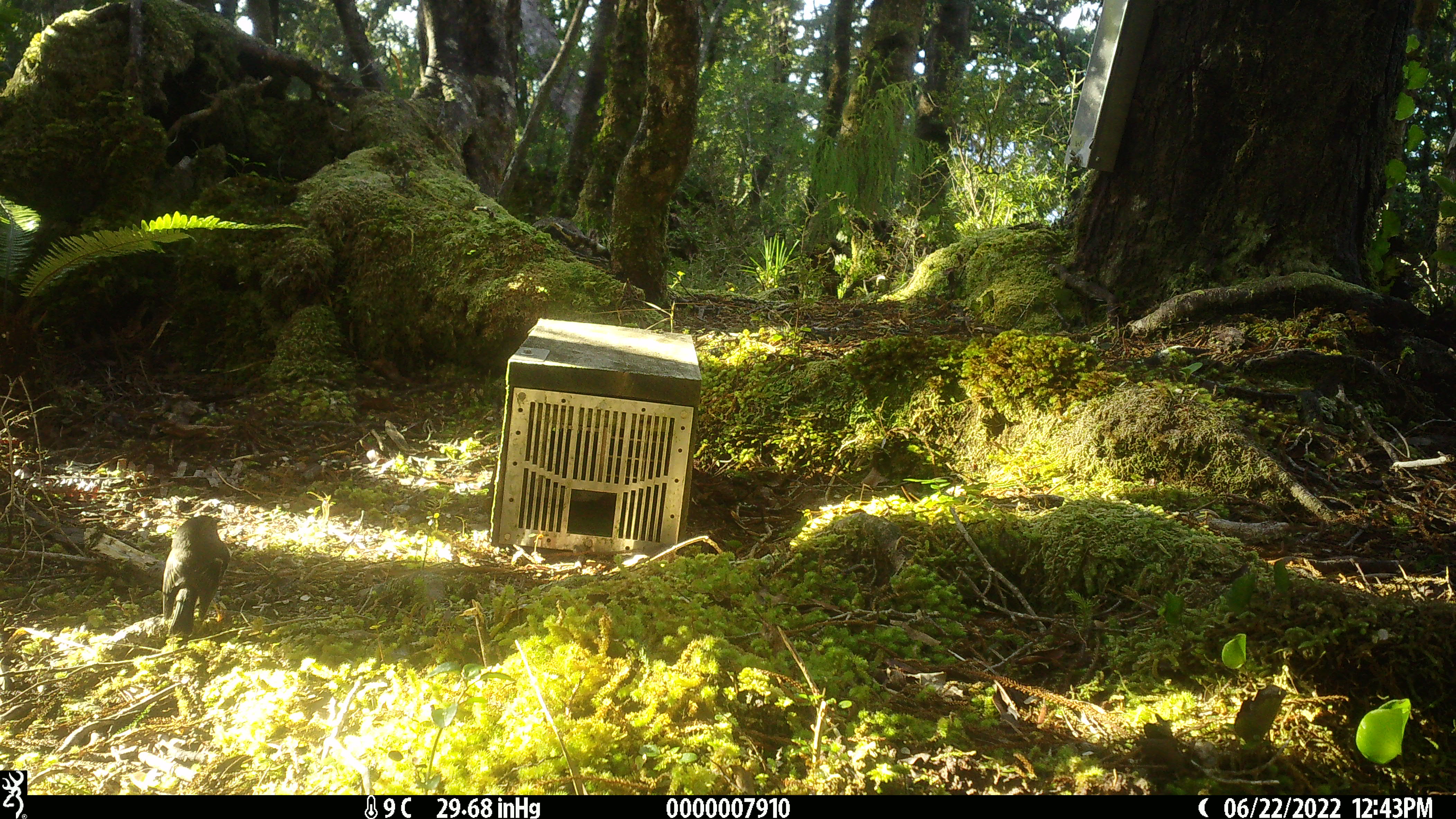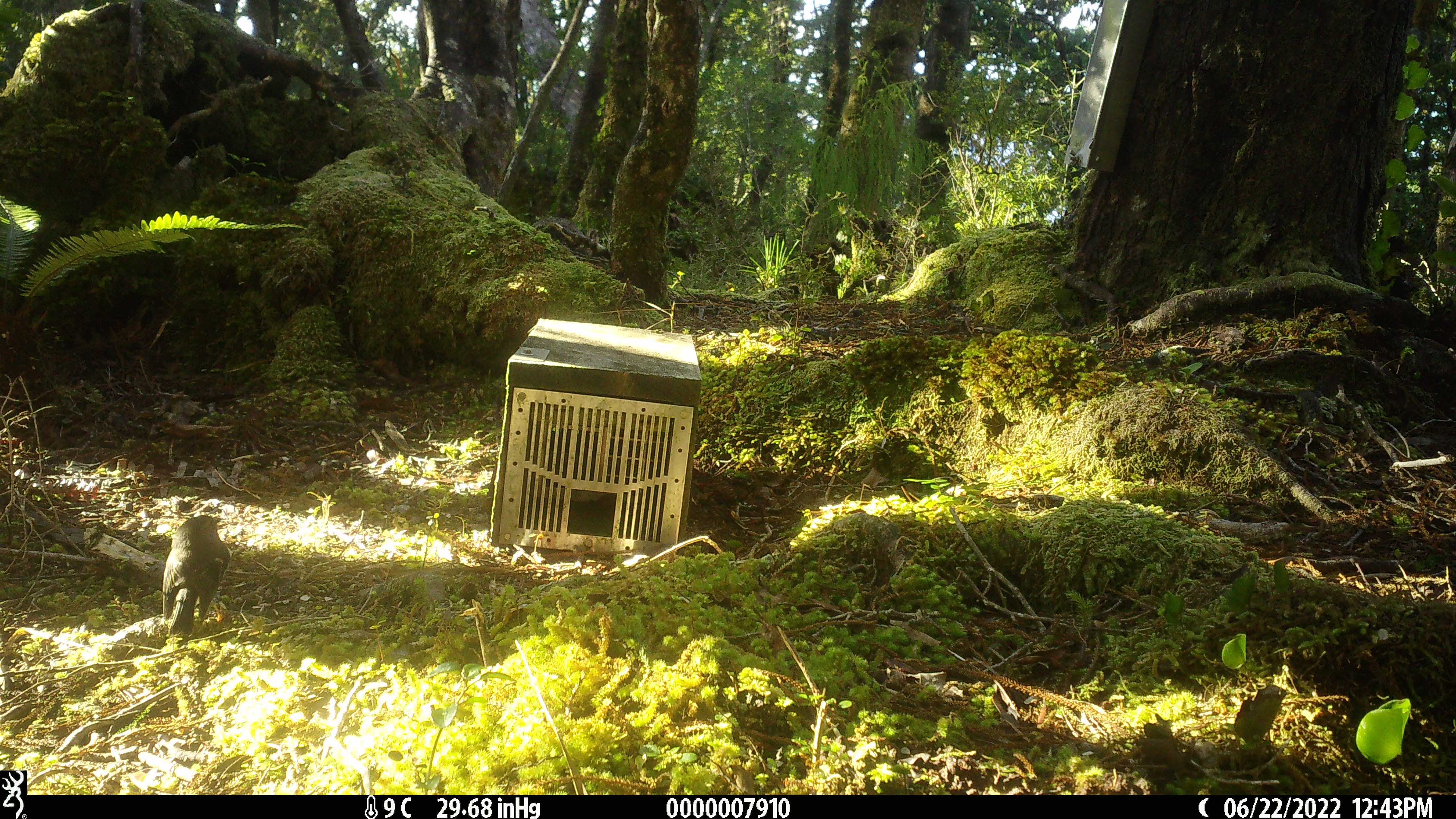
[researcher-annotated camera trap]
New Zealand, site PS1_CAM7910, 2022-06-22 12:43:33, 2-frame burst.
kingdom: Animalia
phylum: Chordata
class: Aves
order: Passeriformes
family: Petroicidae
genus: Petroica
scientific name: Petroica macrocephala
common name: tomtit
Tomtit (Petroica macrocephala).